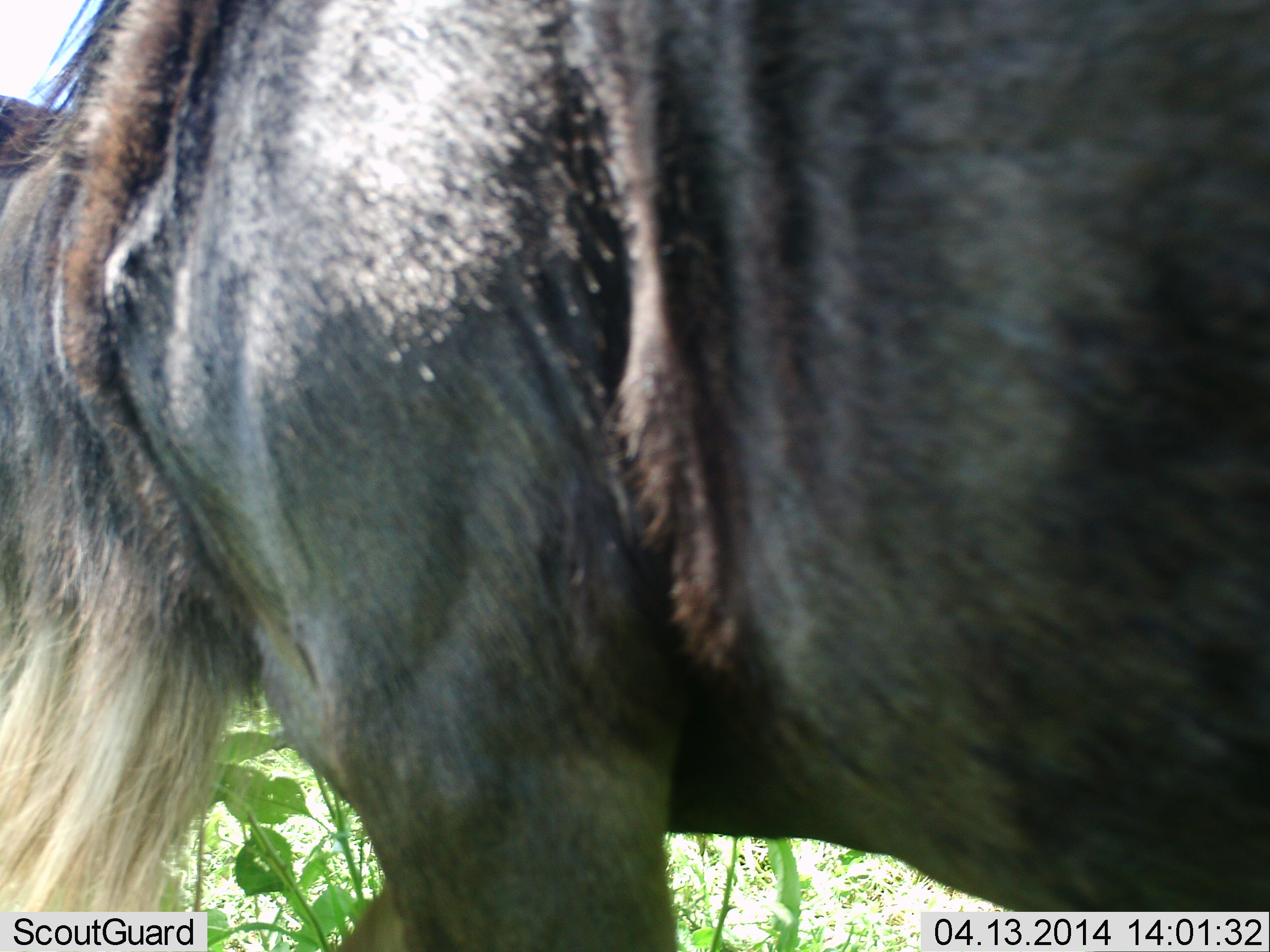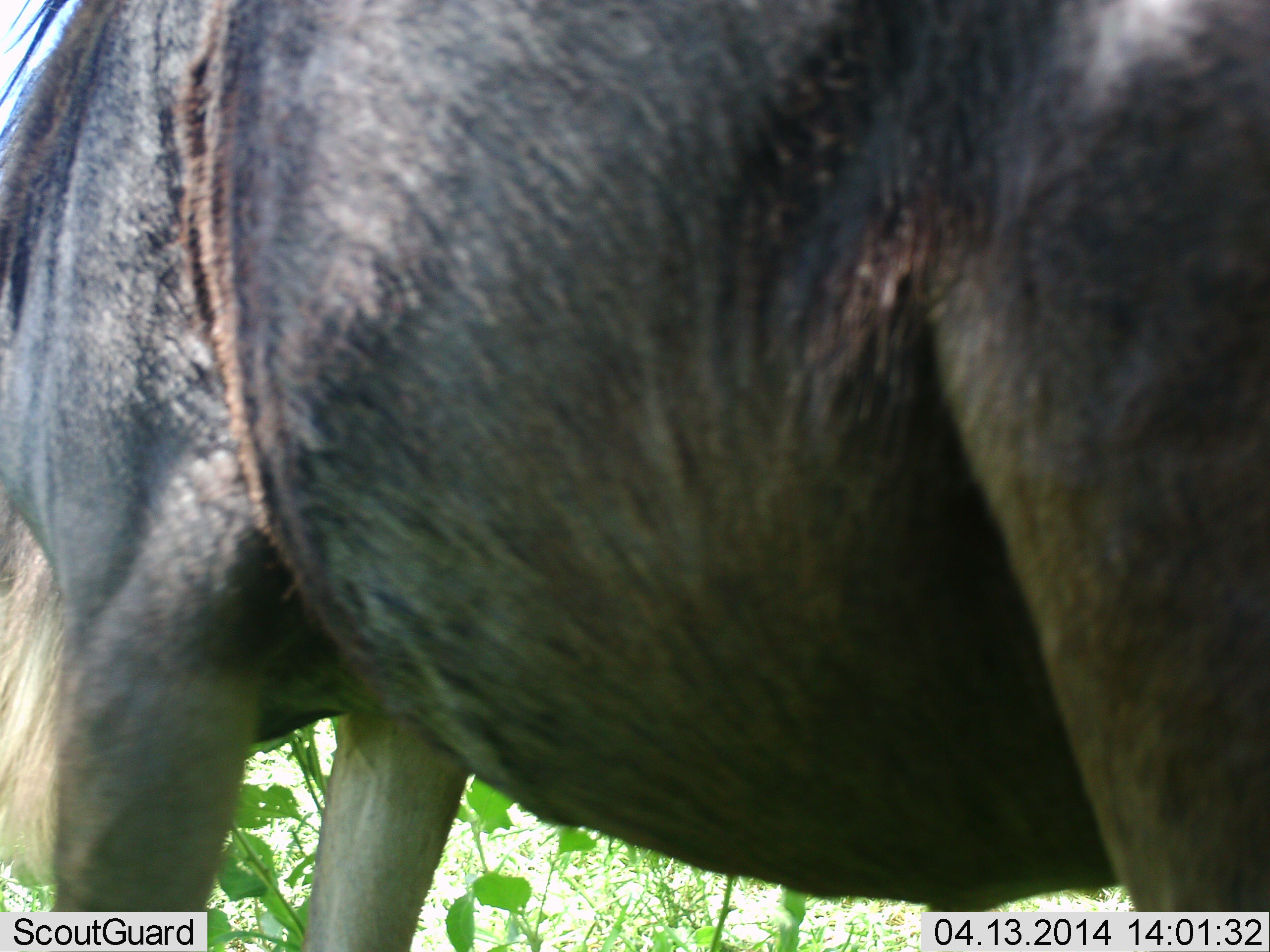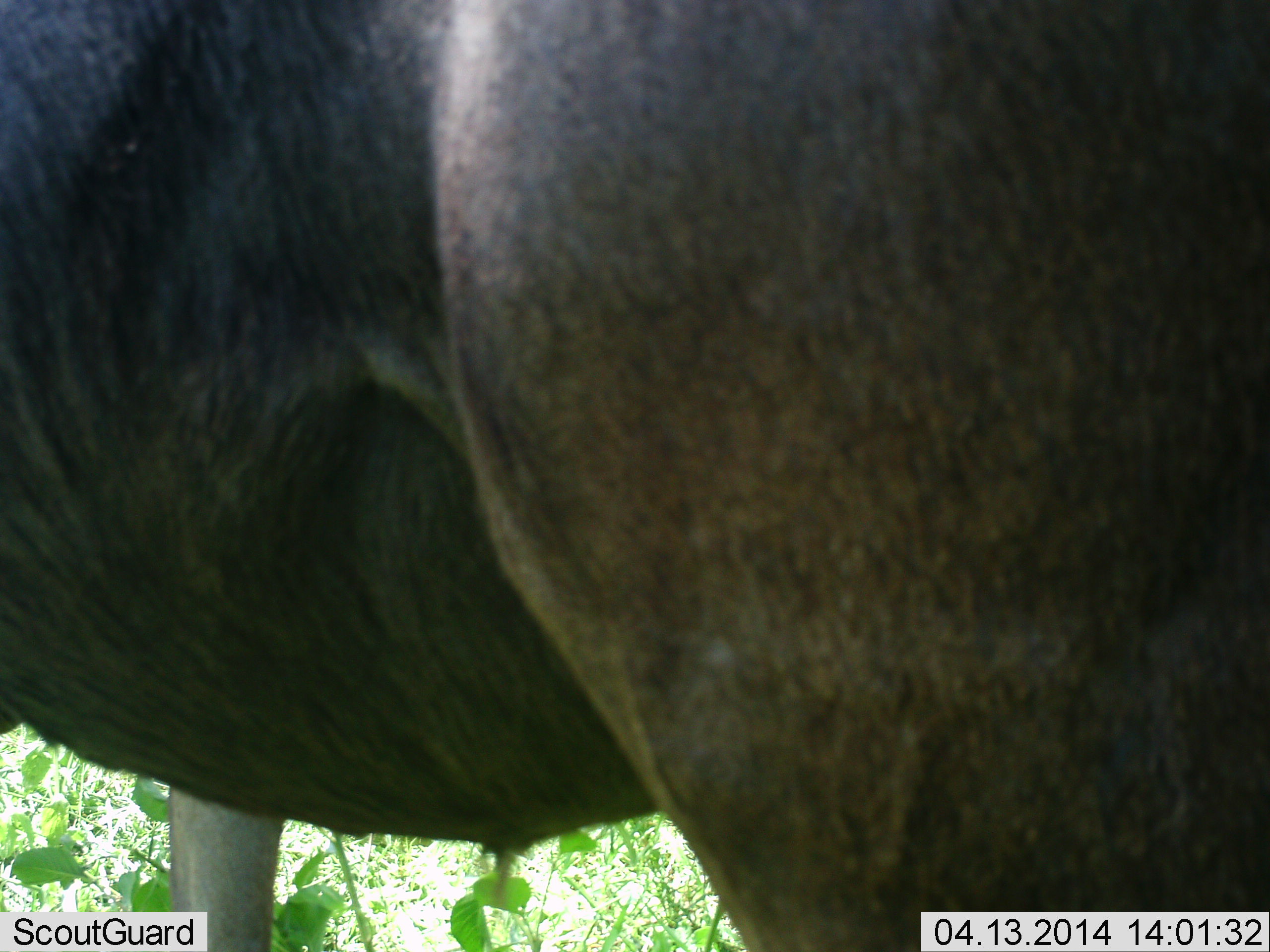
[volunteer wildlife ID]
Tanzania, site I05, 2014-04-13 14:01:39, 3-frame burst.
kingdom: Animalia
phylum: Chordata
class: Mammalia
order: Artiodactyla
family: Bovidae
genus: Connochaetes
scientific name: Connochaetes taurinus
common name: blue wildebeest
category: wildebeest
Wildebeest (blue wildebeest) (Connochaetes taurinus), count 1. Behavior (volunteer vote fractions): standing 30%, resting 0%, moving 70%, interacting 0%. Young present (vote fraction): 0%. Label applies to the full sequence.